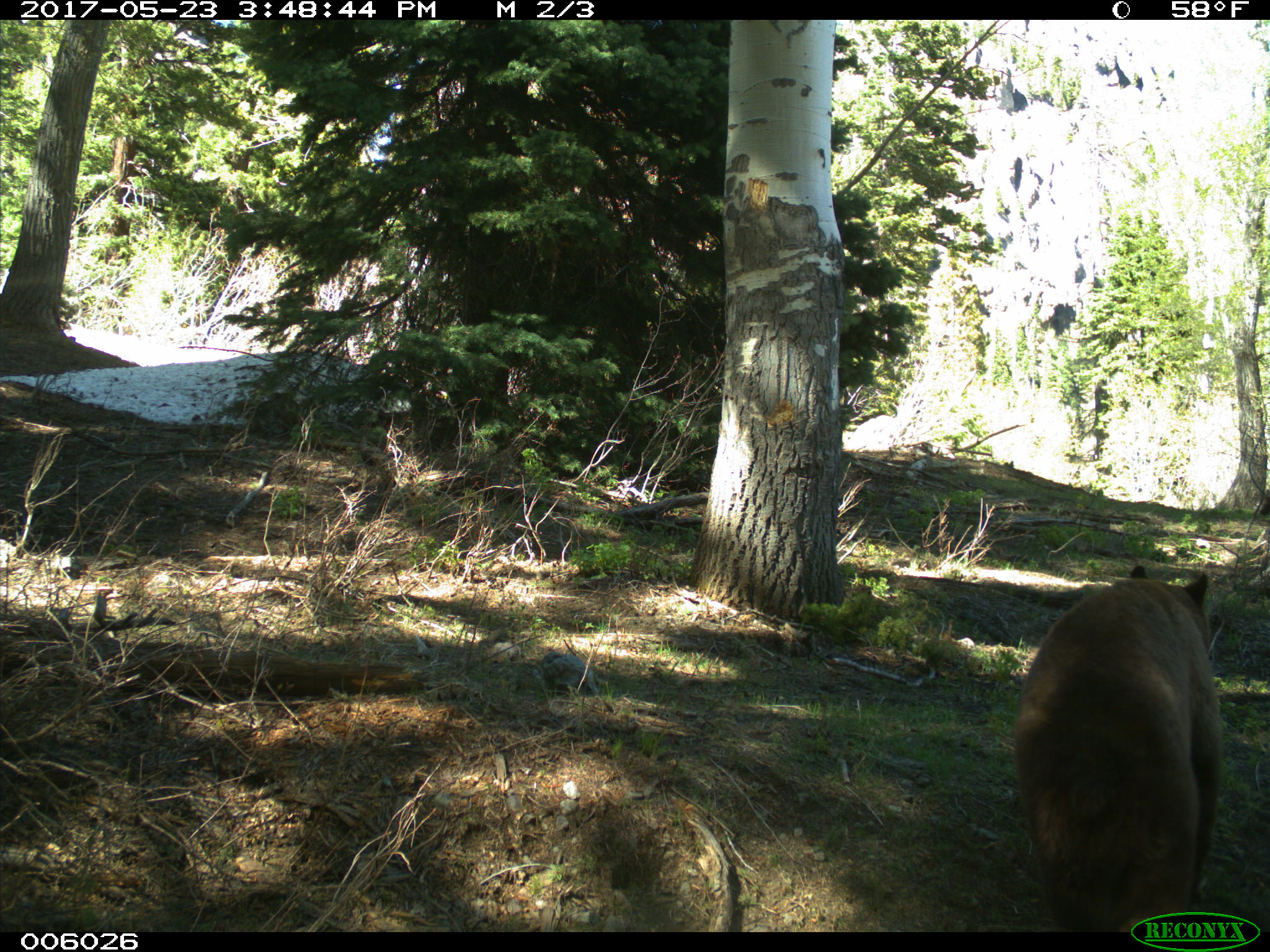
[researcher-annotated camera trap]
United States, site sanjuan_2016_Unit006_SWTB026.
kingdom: Animalia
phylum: Chordata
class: Mammalia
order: Carnivora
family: Ursidae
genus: Ursus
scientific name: Ursus americanus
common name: american black bear